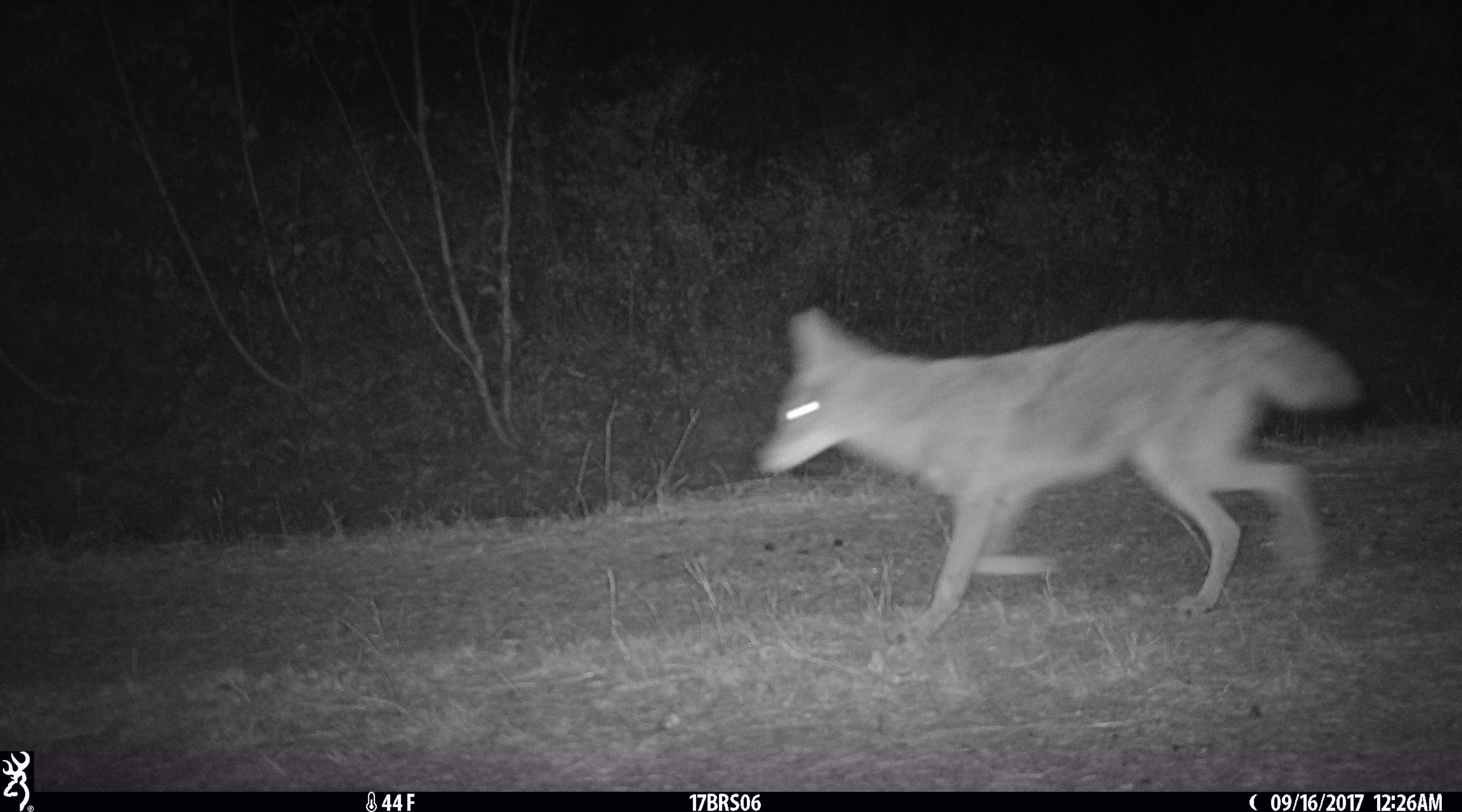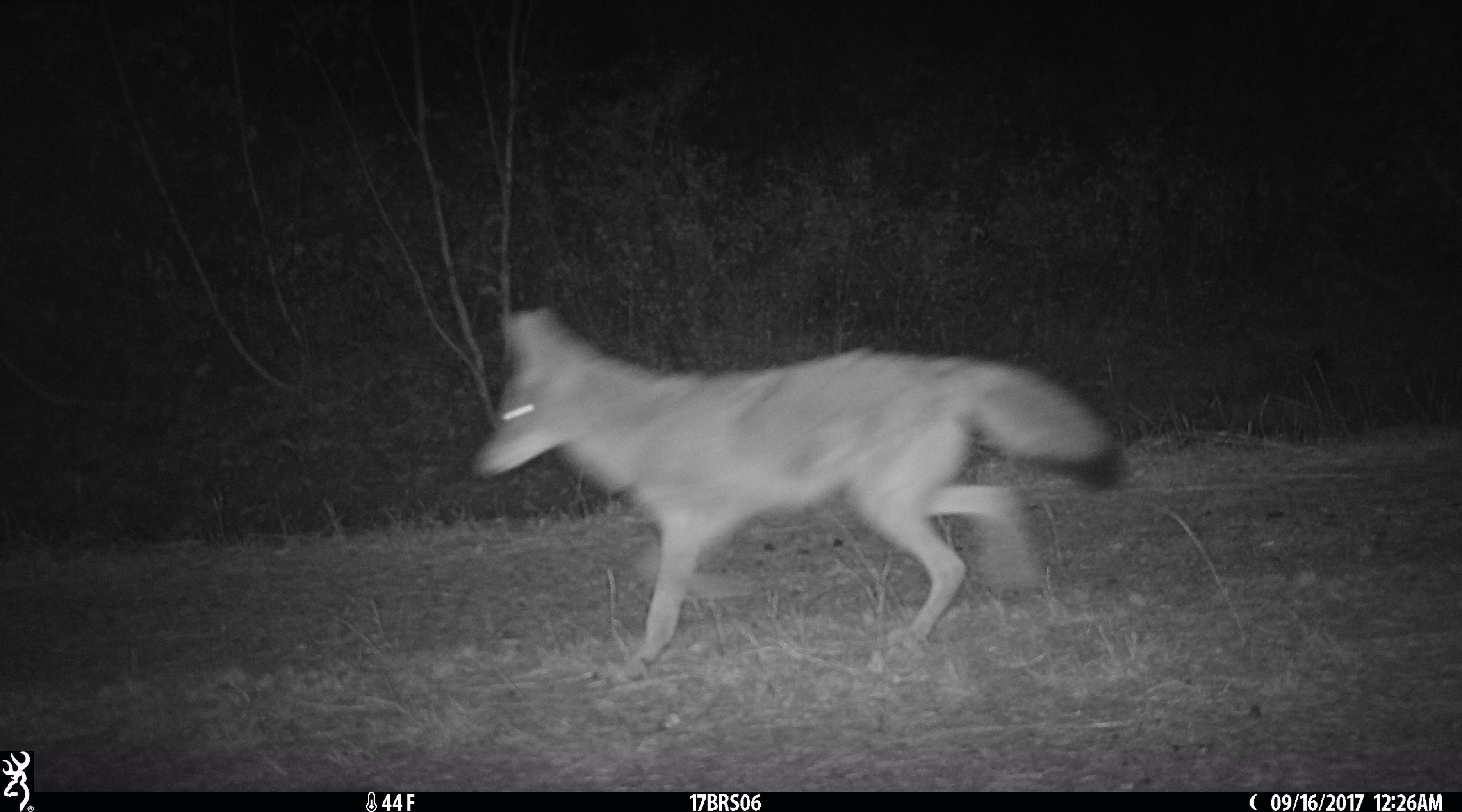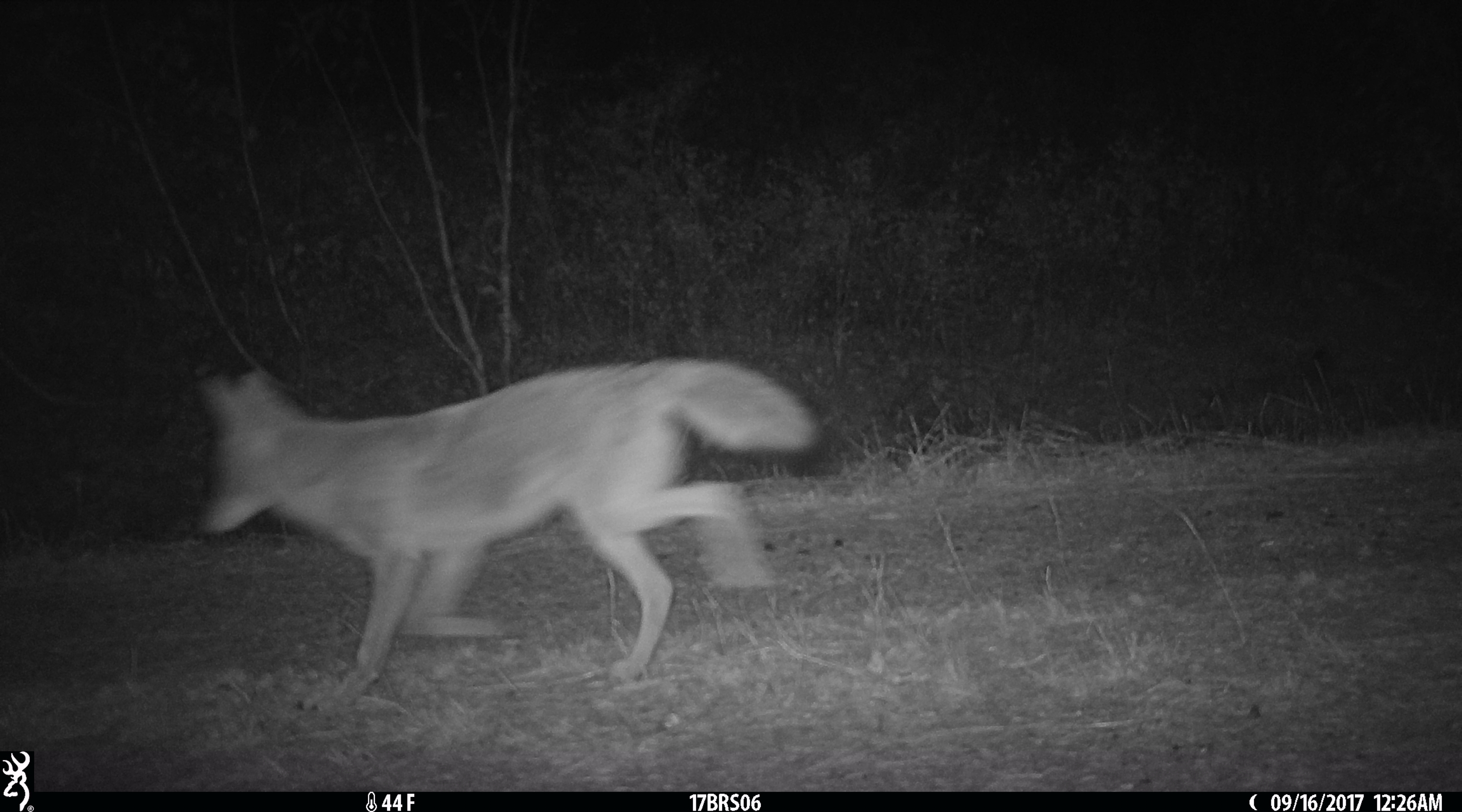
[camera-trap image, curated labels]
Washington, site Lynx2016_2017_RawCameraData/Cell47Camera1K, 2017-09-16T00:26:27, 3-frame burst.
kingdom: Animalia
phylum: Chordata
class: Mammalia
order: Carnivora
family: Canidae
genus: Canis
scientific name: Canis latrans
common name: coyote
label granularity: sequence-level